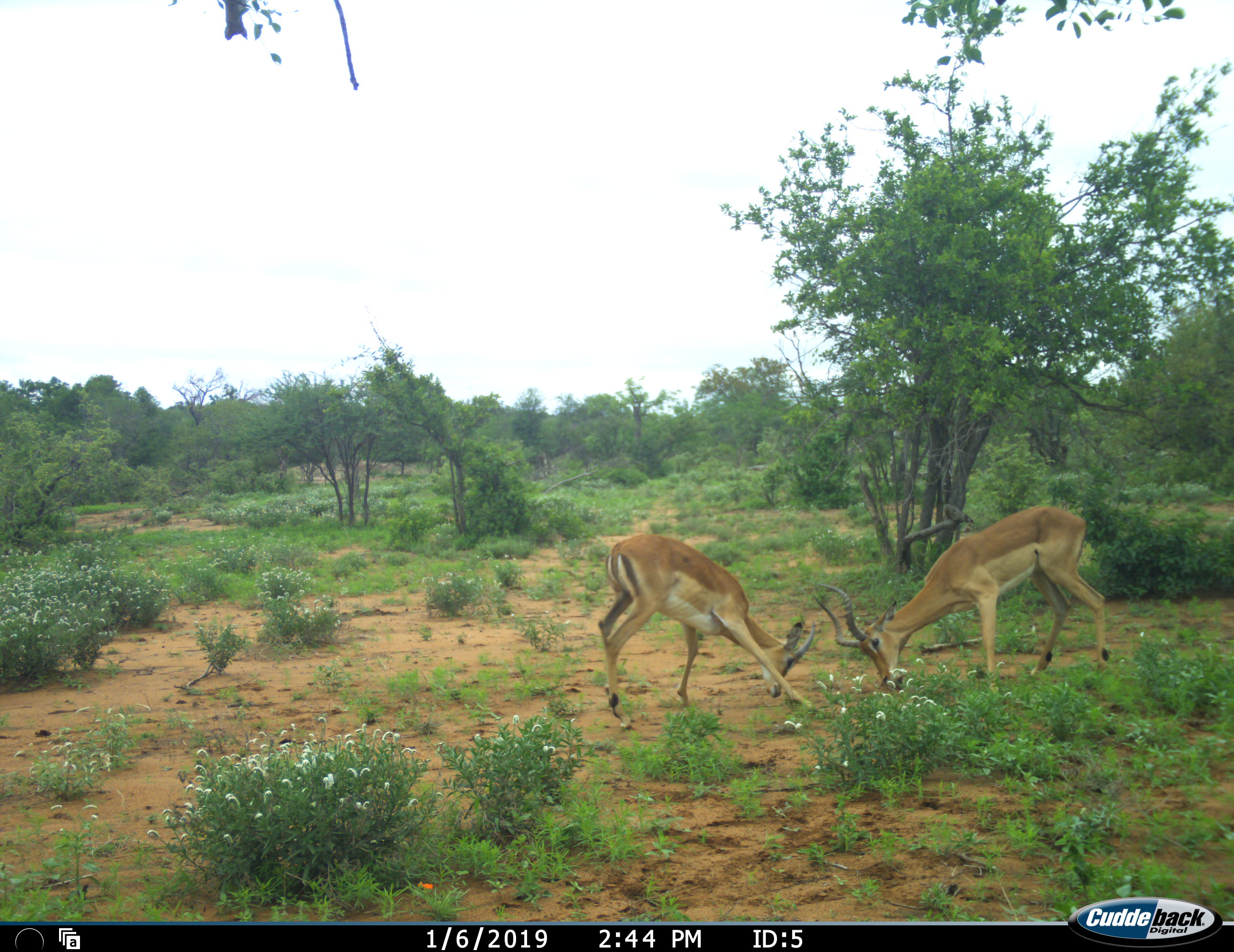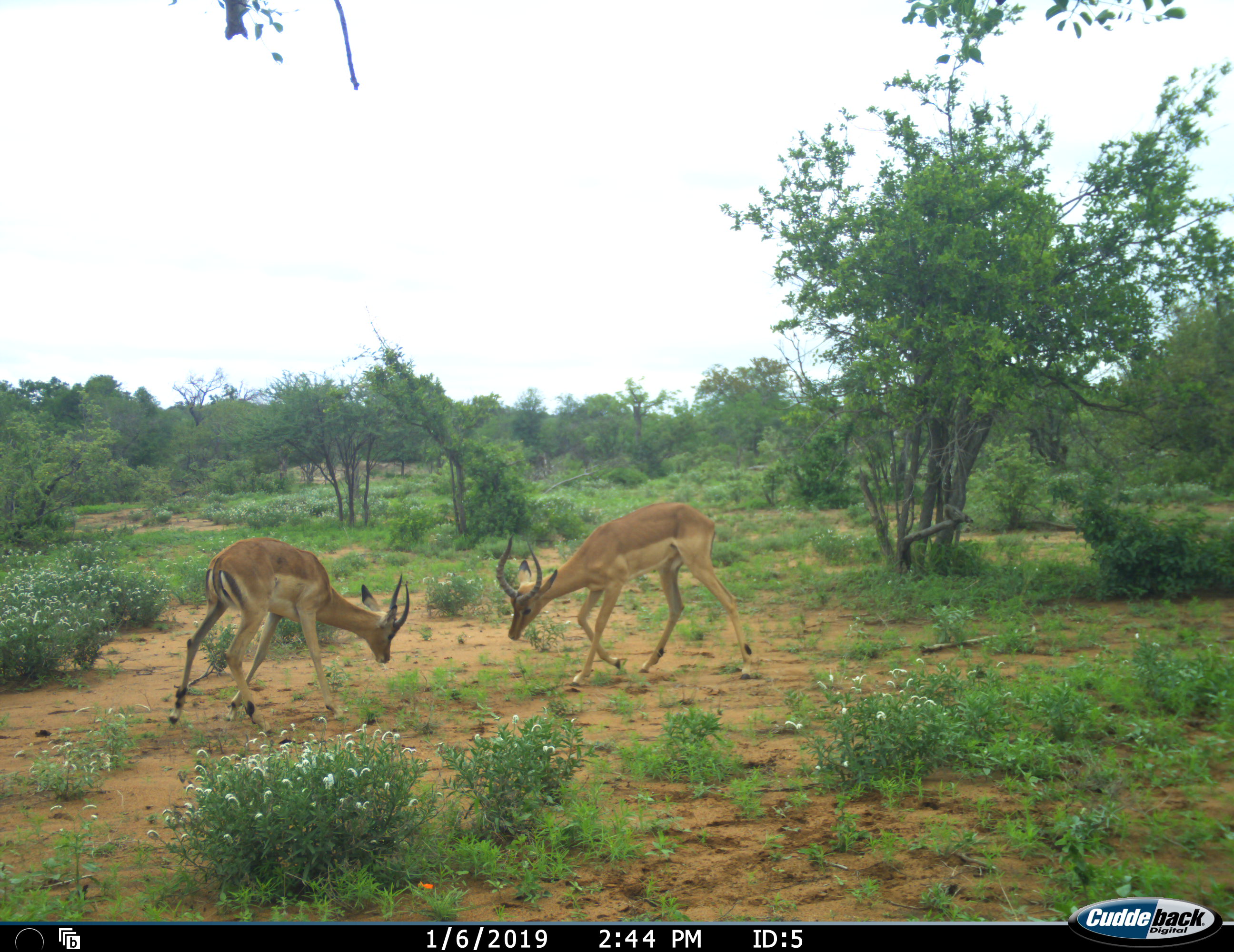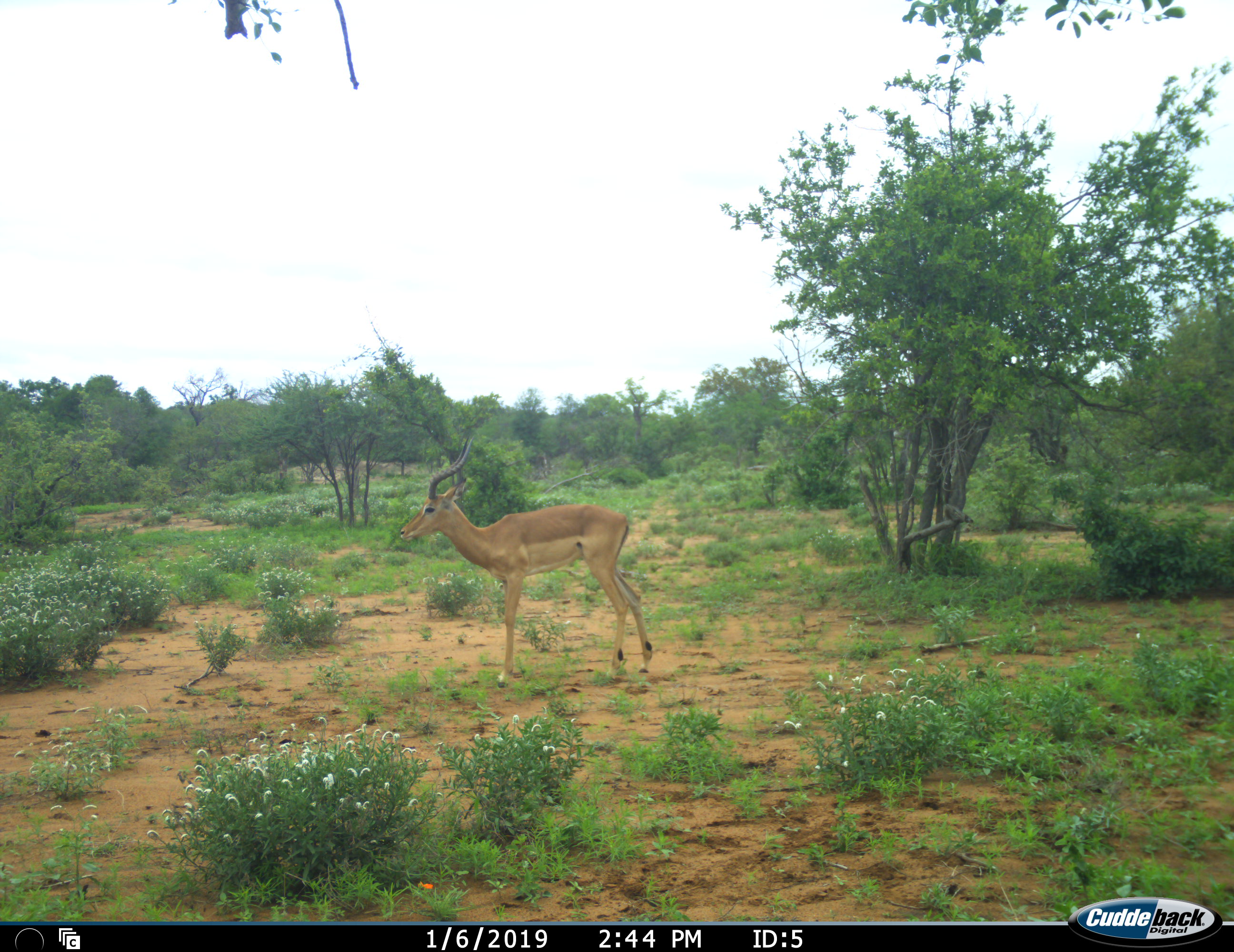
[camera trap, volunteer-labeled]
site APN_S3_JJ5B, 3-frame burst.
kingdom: Animalia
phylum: Chordata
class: Mammalia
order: Artiodactyla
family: Bovidae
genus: Aepyceros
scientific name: Aepyceros melampus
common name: impala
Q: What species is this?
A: Impala (Aepyceros melampus).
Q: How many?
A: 2.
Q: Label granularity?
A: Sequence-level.